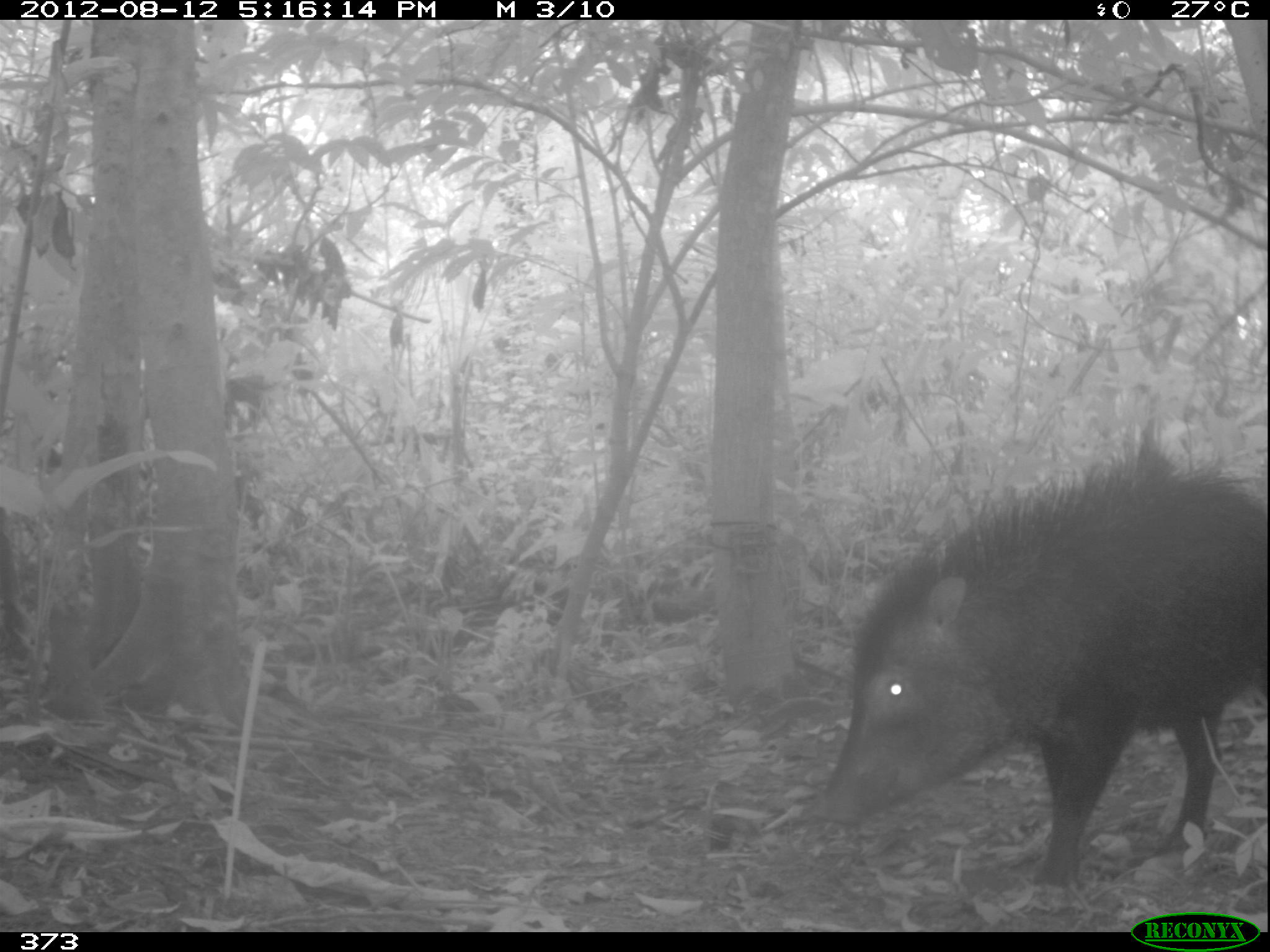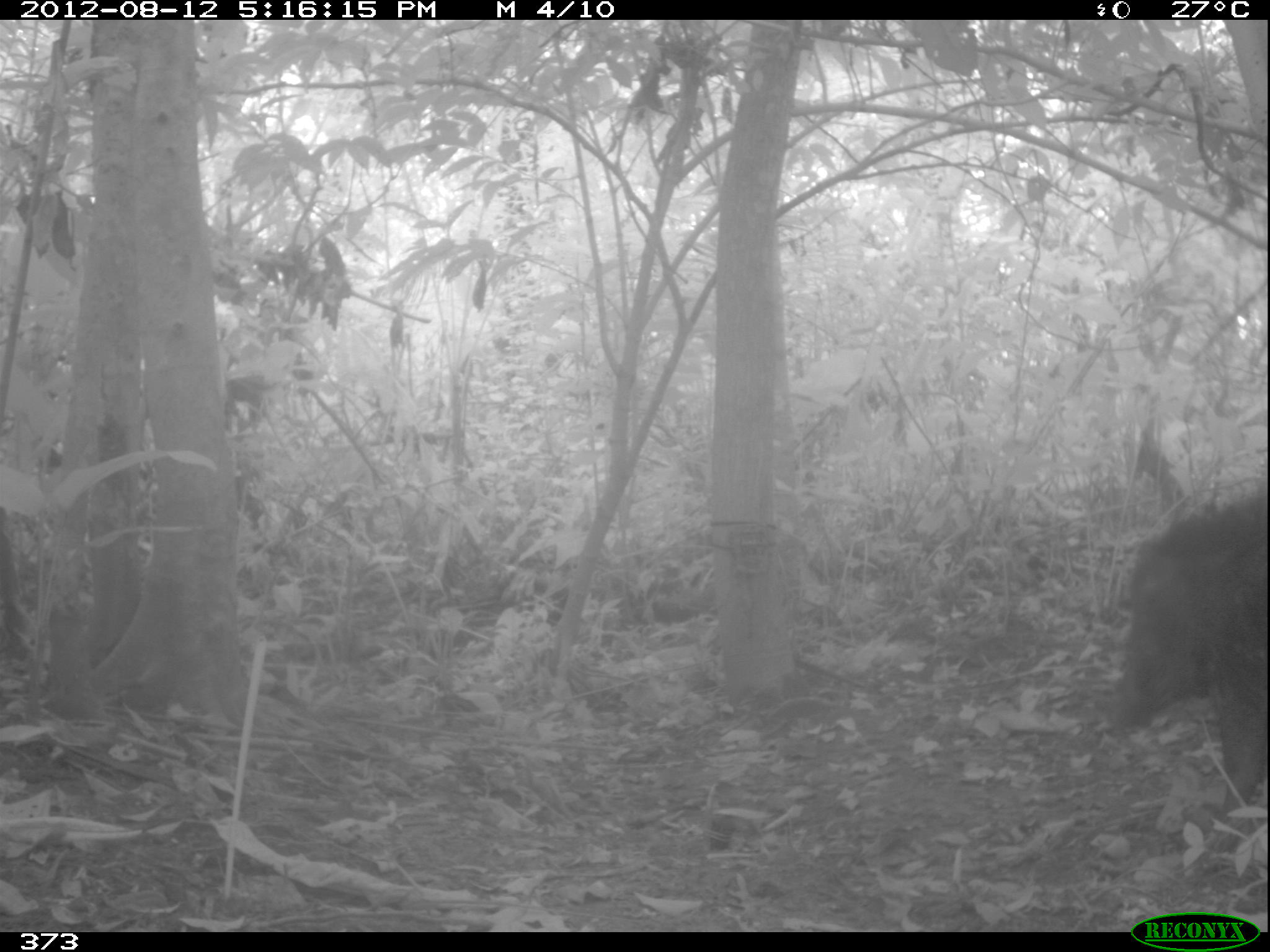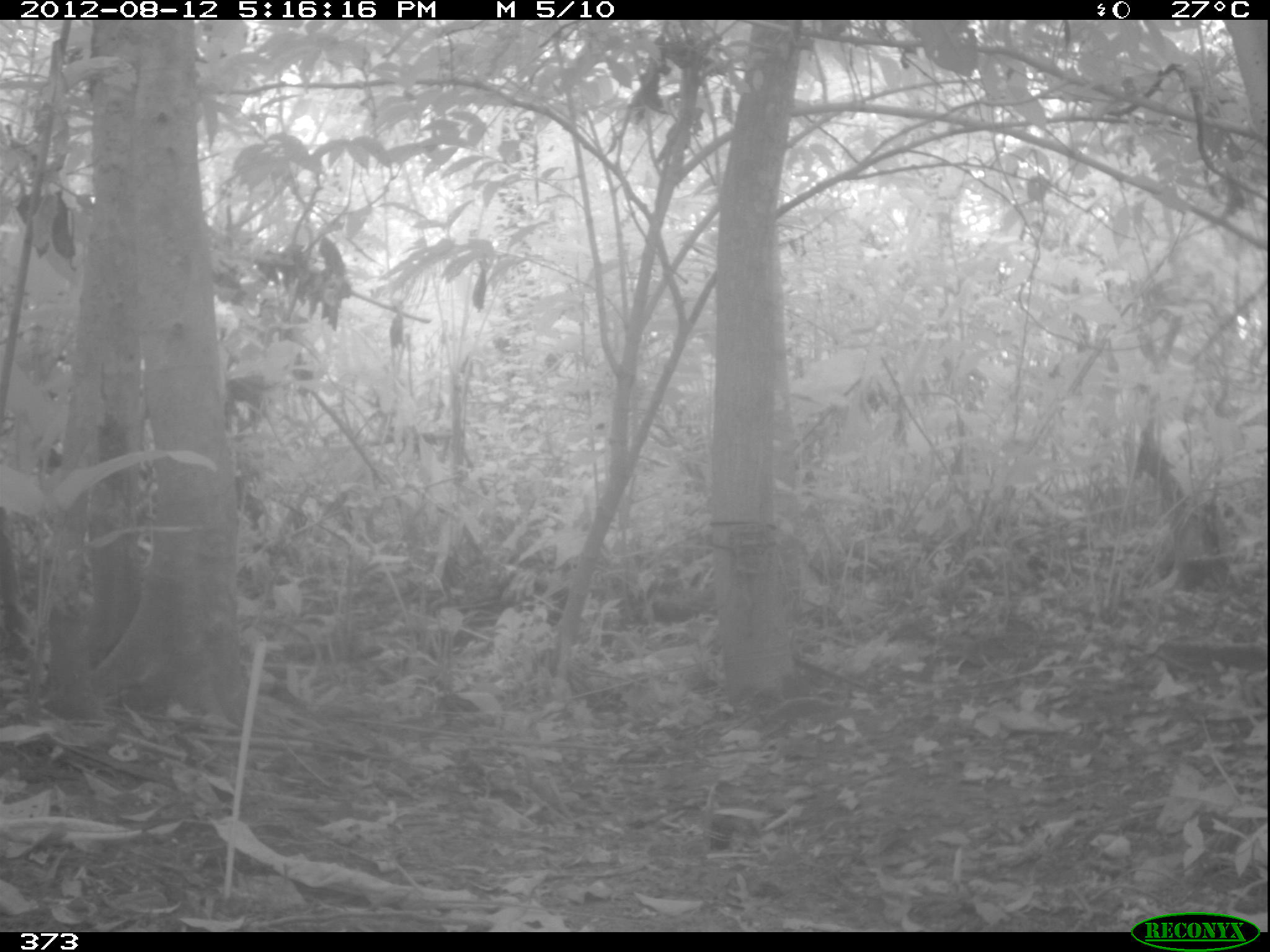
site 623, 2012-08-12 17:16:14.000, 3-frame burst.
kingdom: Animalia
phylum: Chordata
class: Mammalia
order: Artiodactyla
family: Tayassuidae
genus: Tayassu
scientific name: Tayassu pecari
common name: white-lipped peccary